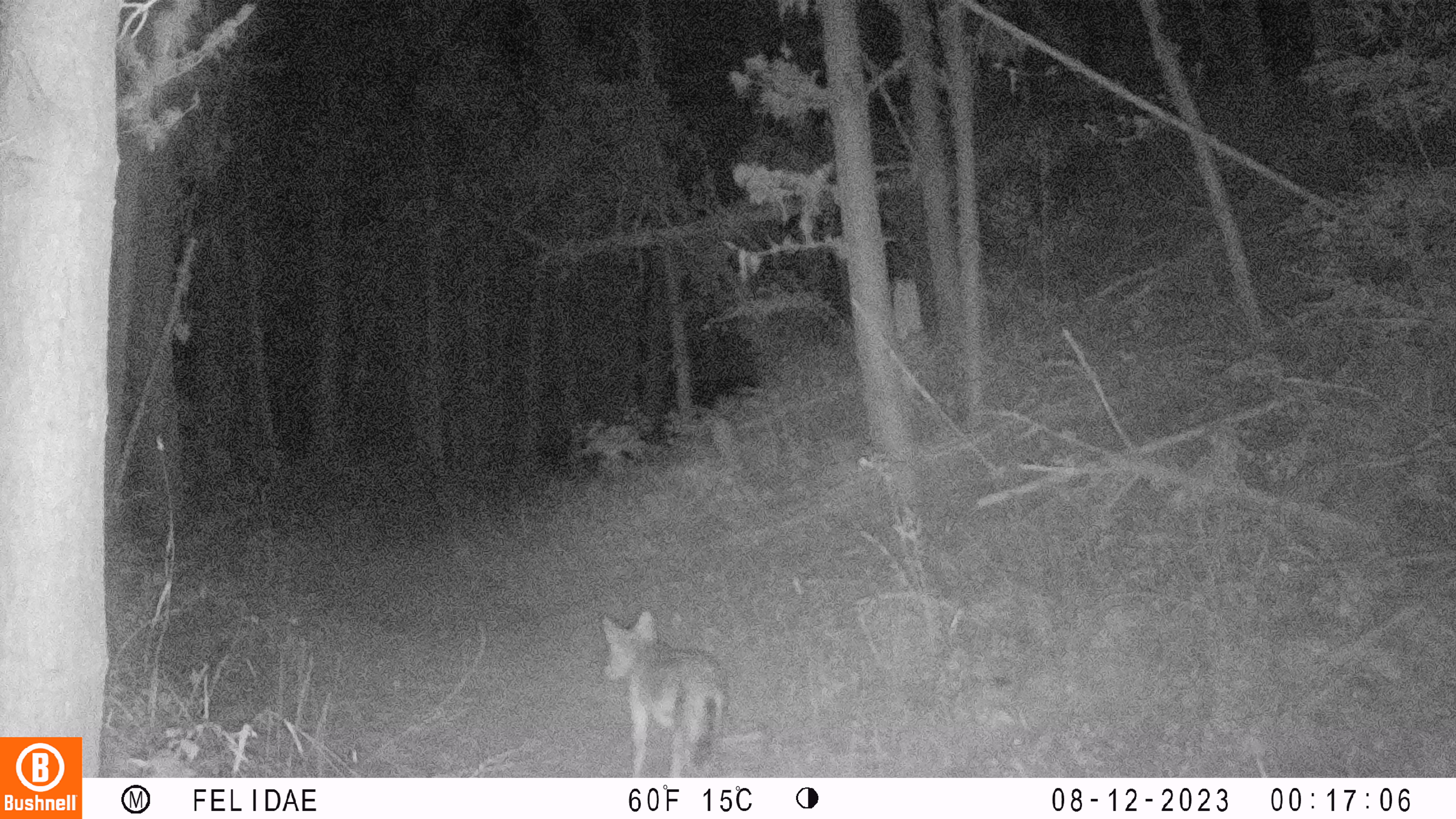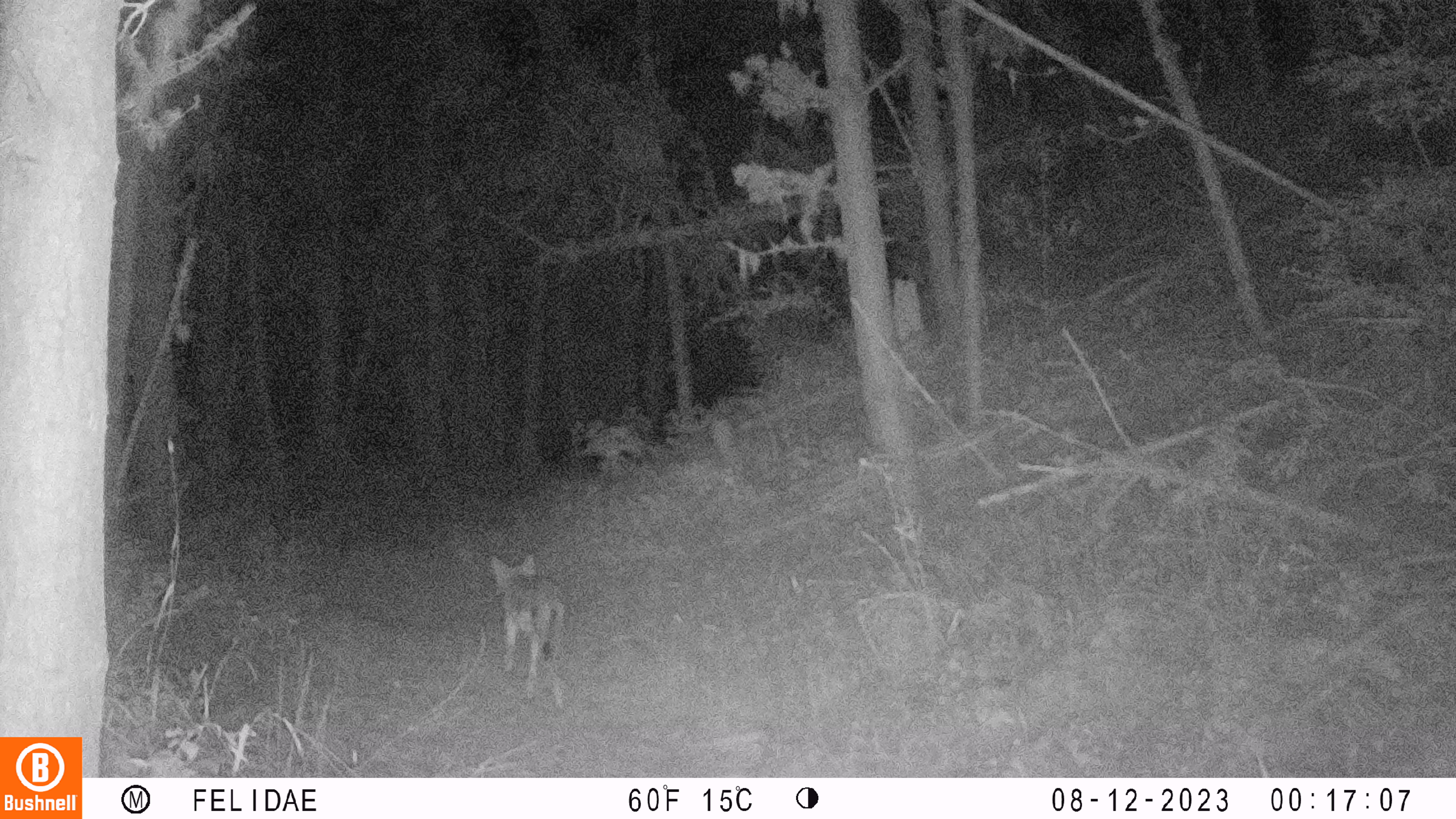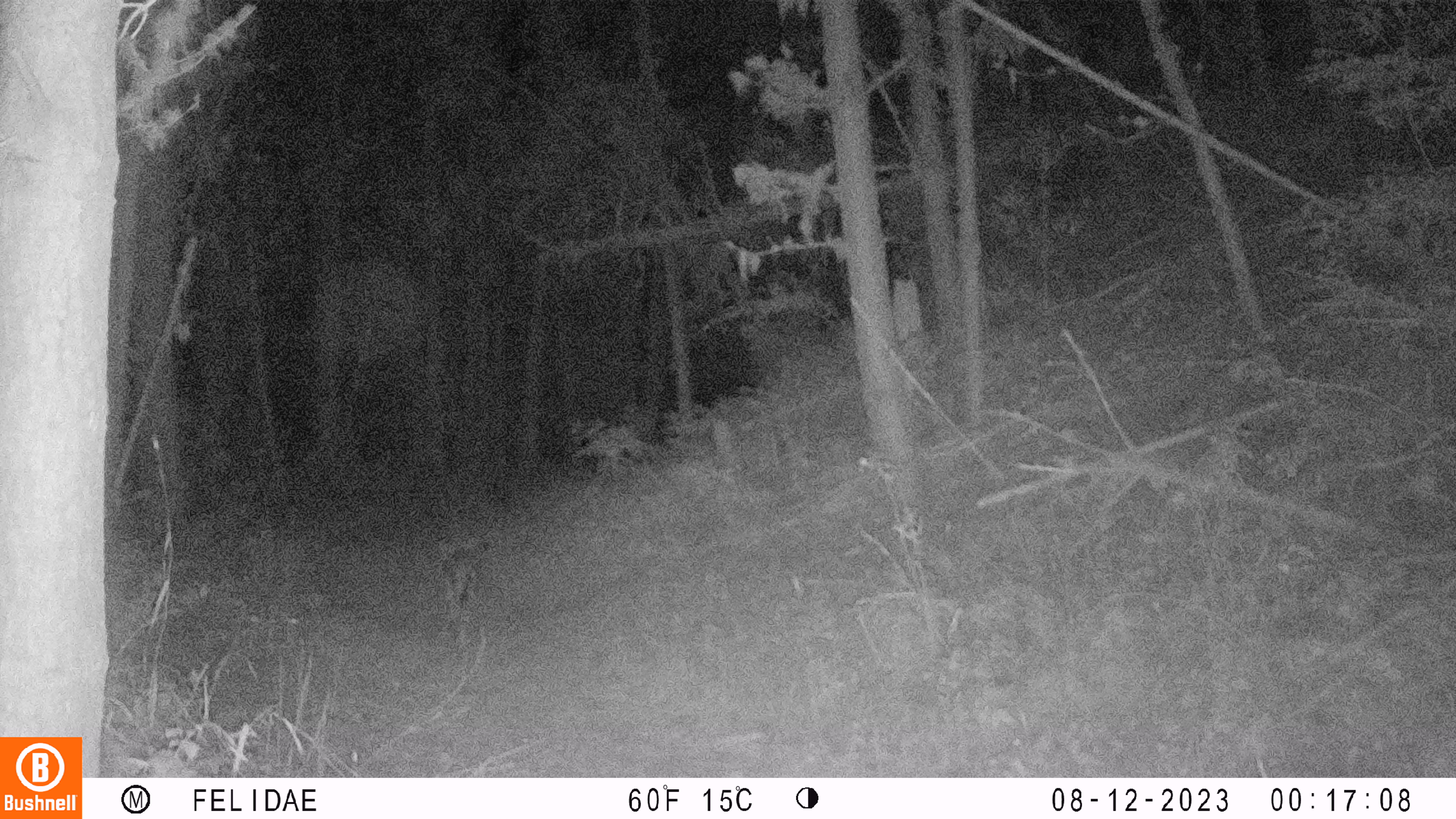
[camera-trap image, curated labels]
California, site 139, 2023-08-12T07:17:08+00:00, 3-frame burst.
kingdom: Animalia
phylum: Chordata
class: Mammalia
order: Carnivora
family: Canidae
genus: Canis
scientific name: Canis latrans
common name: coyote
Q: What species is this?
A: Coyote (Canis latrans).